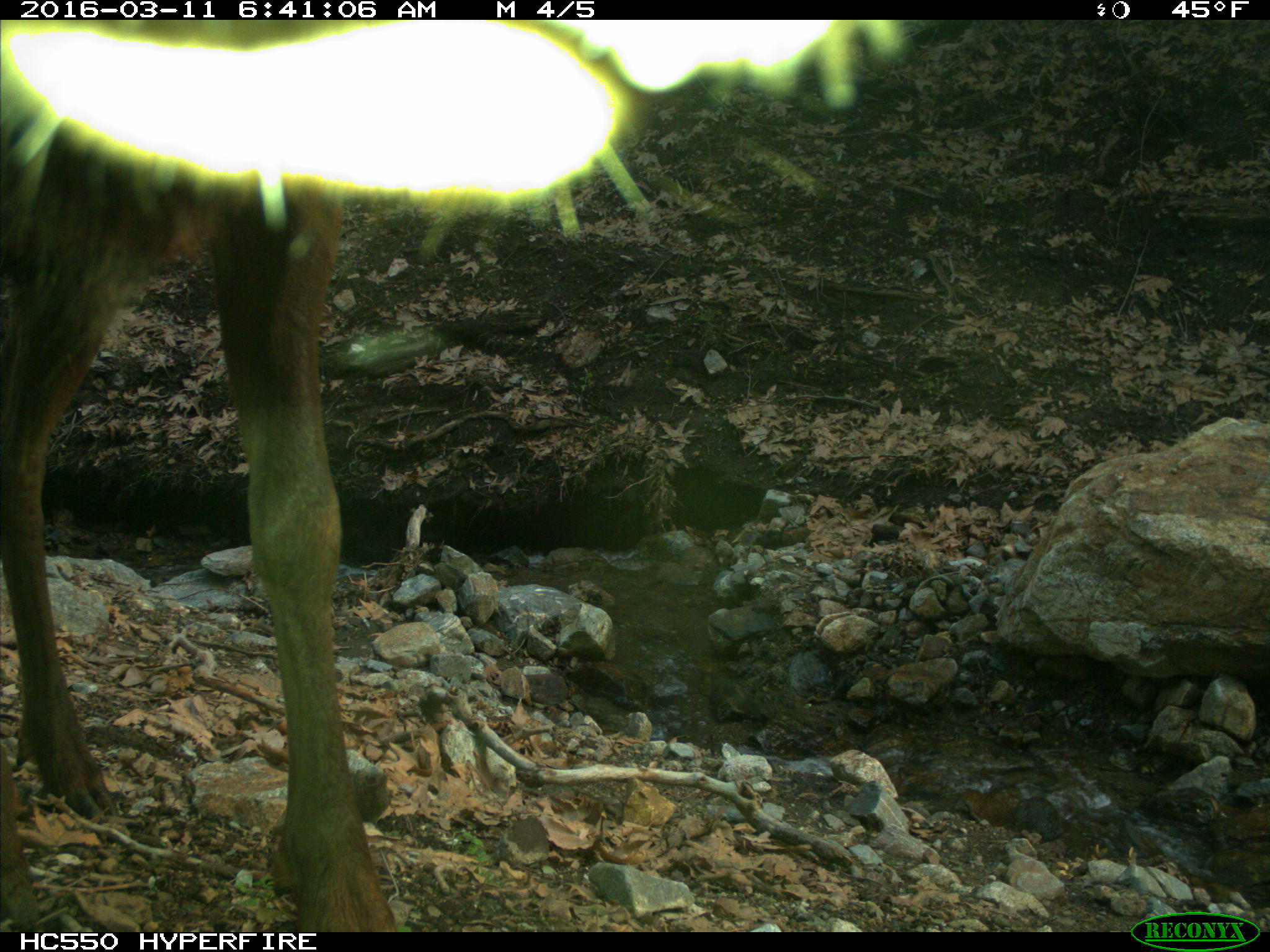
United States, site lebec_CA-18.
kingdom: Animalia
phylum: Chordata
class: Mammalia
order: Artiodactyla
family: Cervidae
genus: Cervus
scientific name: Cervus canadensis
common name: elk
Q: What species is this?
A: Cervus canadensis (elk).